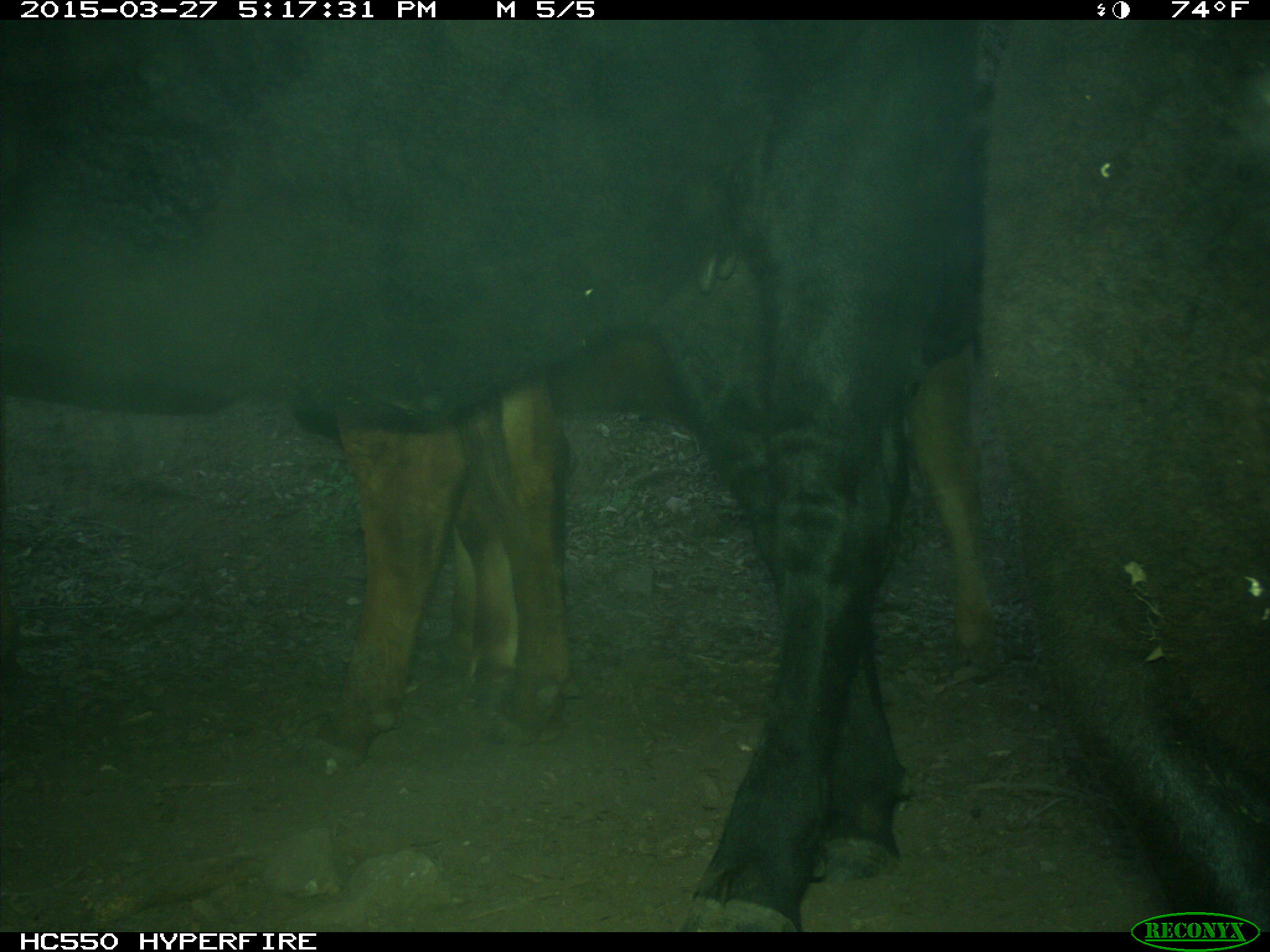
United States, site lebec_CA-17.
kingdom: Animalia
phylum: Chordata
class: Mammalia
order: Artiodactyla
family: Bovidae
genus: Bos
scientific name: Bos taurus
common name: domestic cow